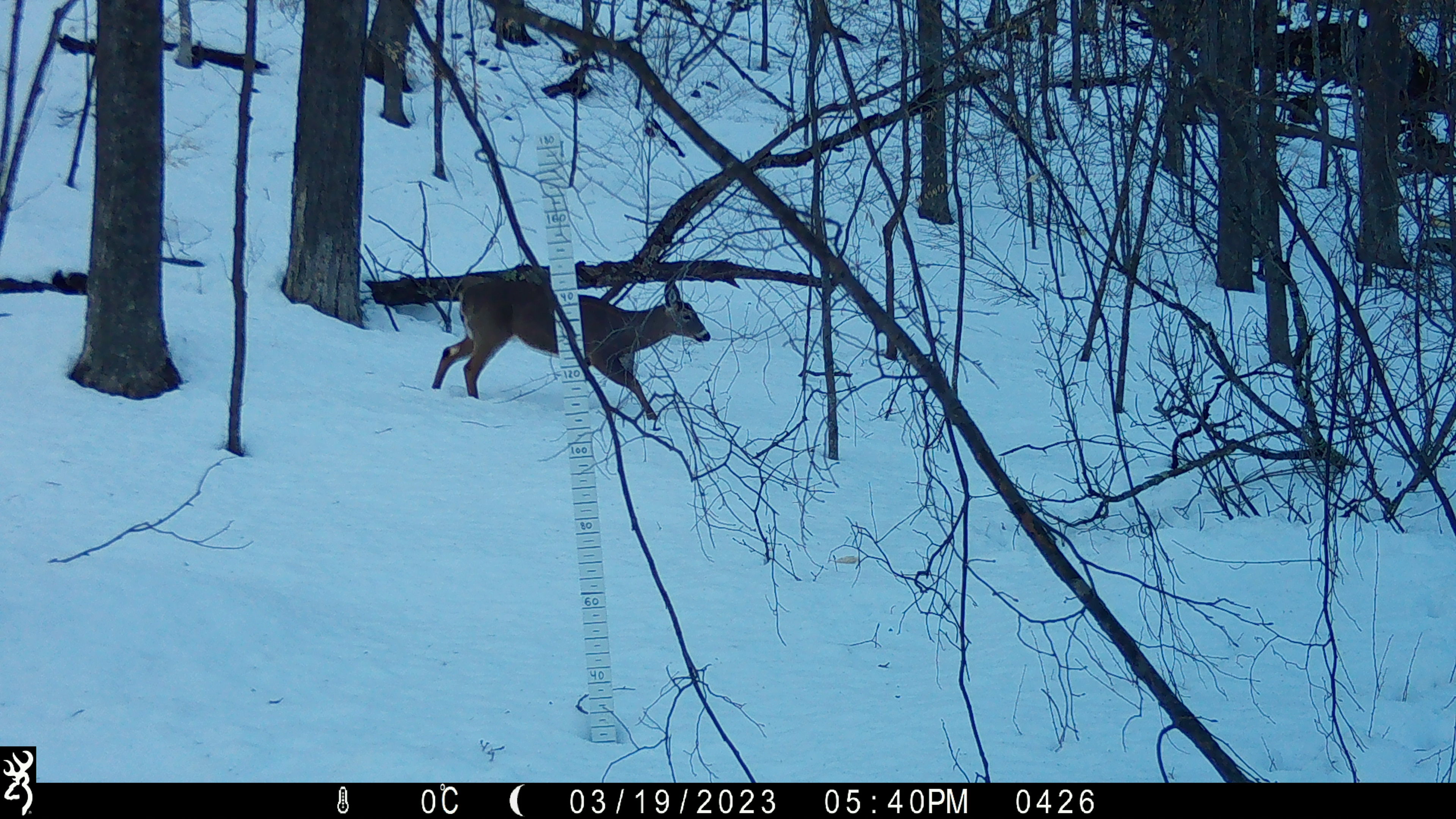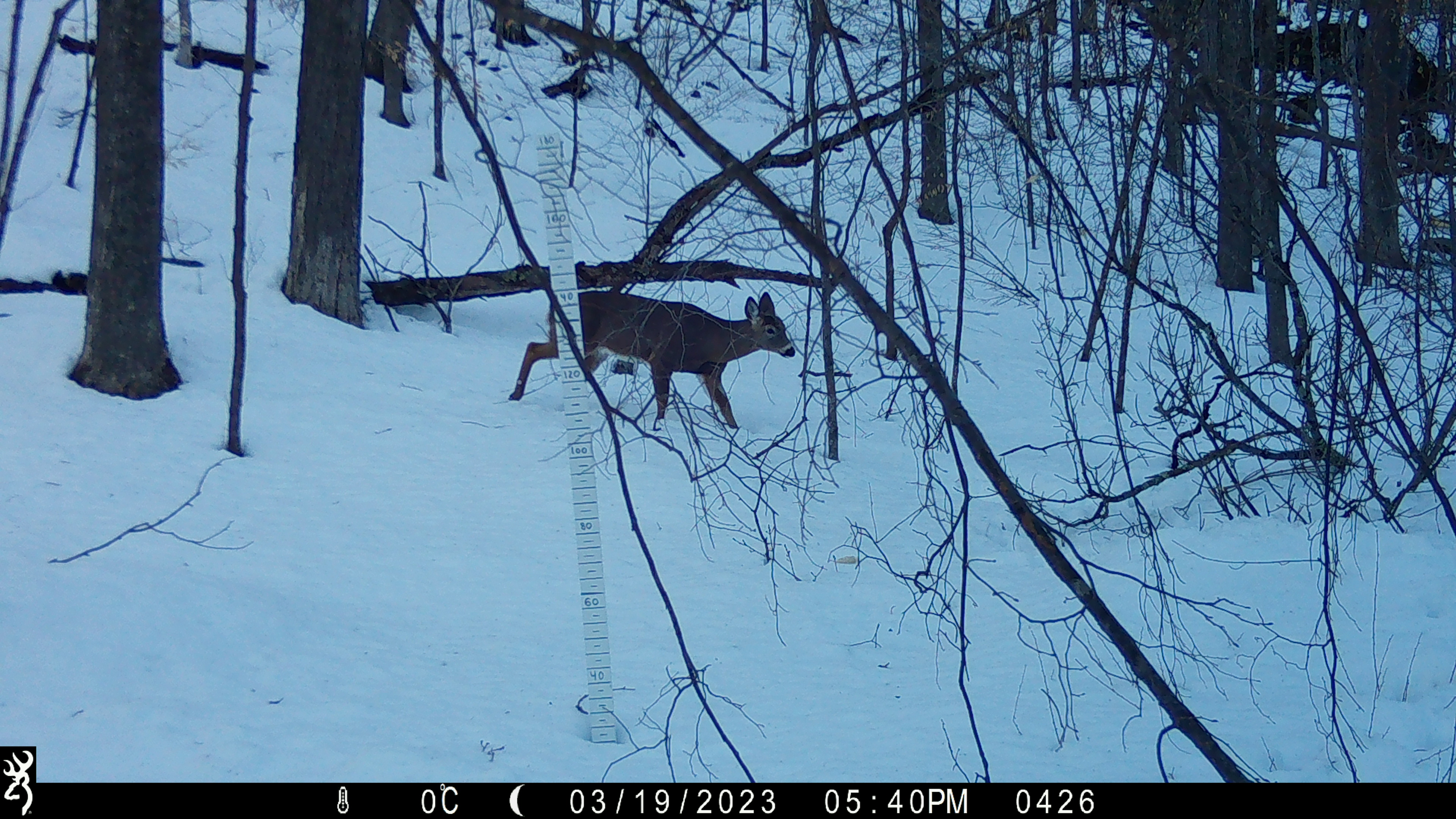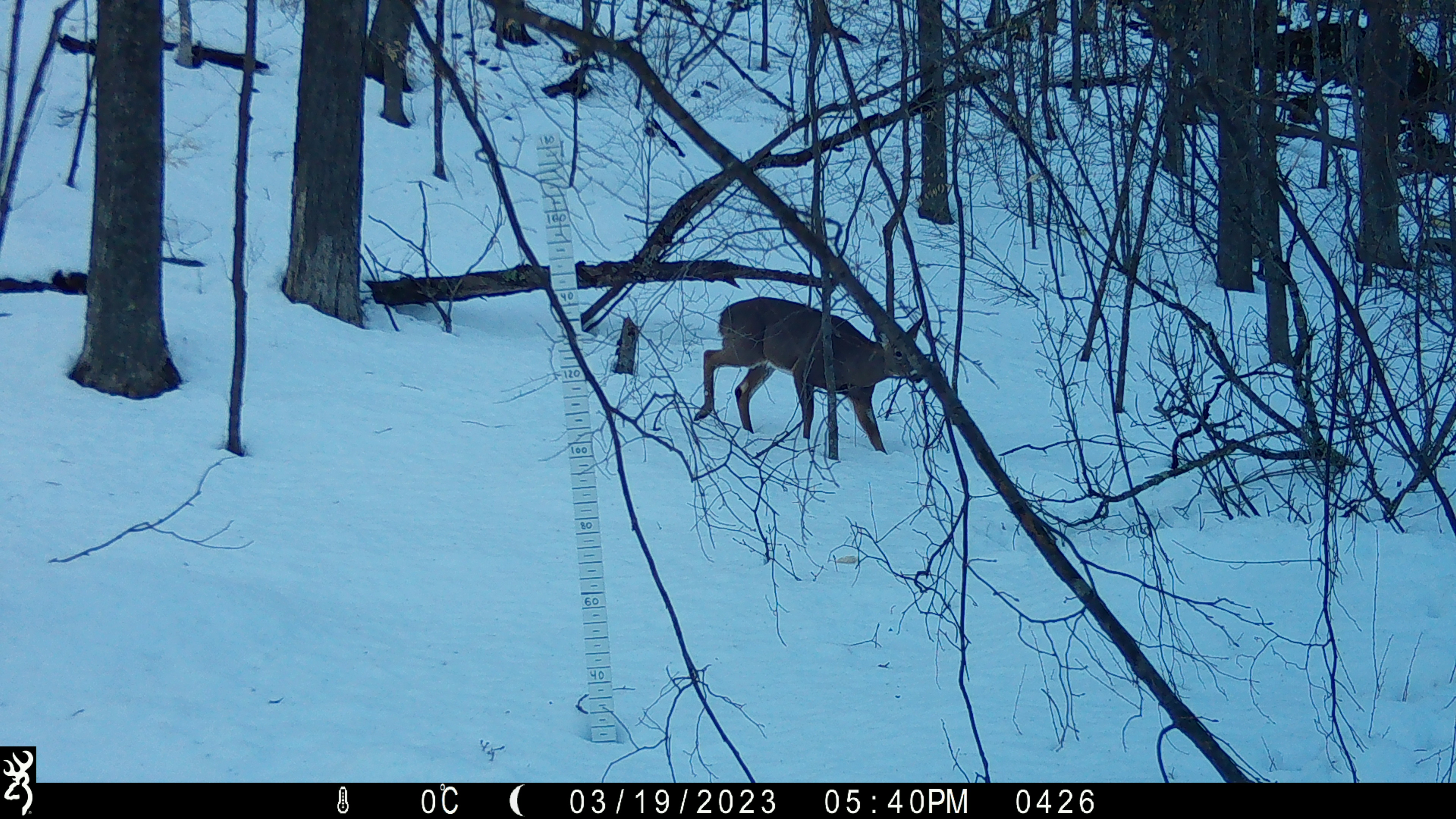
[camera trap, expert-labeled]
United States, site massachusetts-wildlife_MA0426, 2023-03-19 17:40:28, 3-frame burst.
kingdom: Animalia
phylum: Chordata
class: Mammalia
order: Artiodactyla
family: Cervidae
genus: Odocoileus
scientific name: Odocoileus virginianus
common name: white-tailed deer